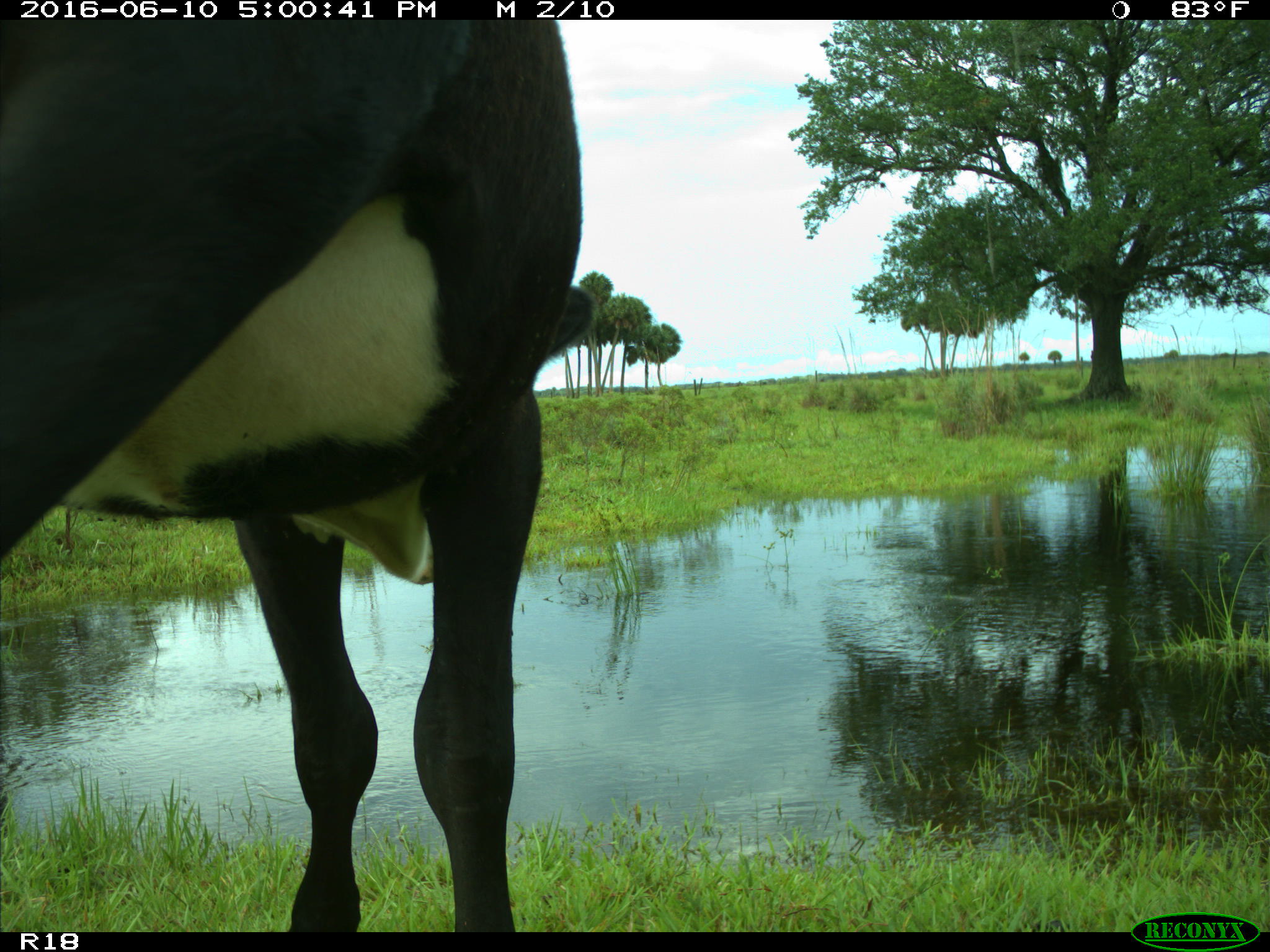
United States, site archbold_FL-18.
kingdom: Animalia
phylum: Chordata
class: Mammalia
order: Artiodactyla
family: Bovidae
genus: Bos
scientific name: Bos taurus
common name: domestic cow